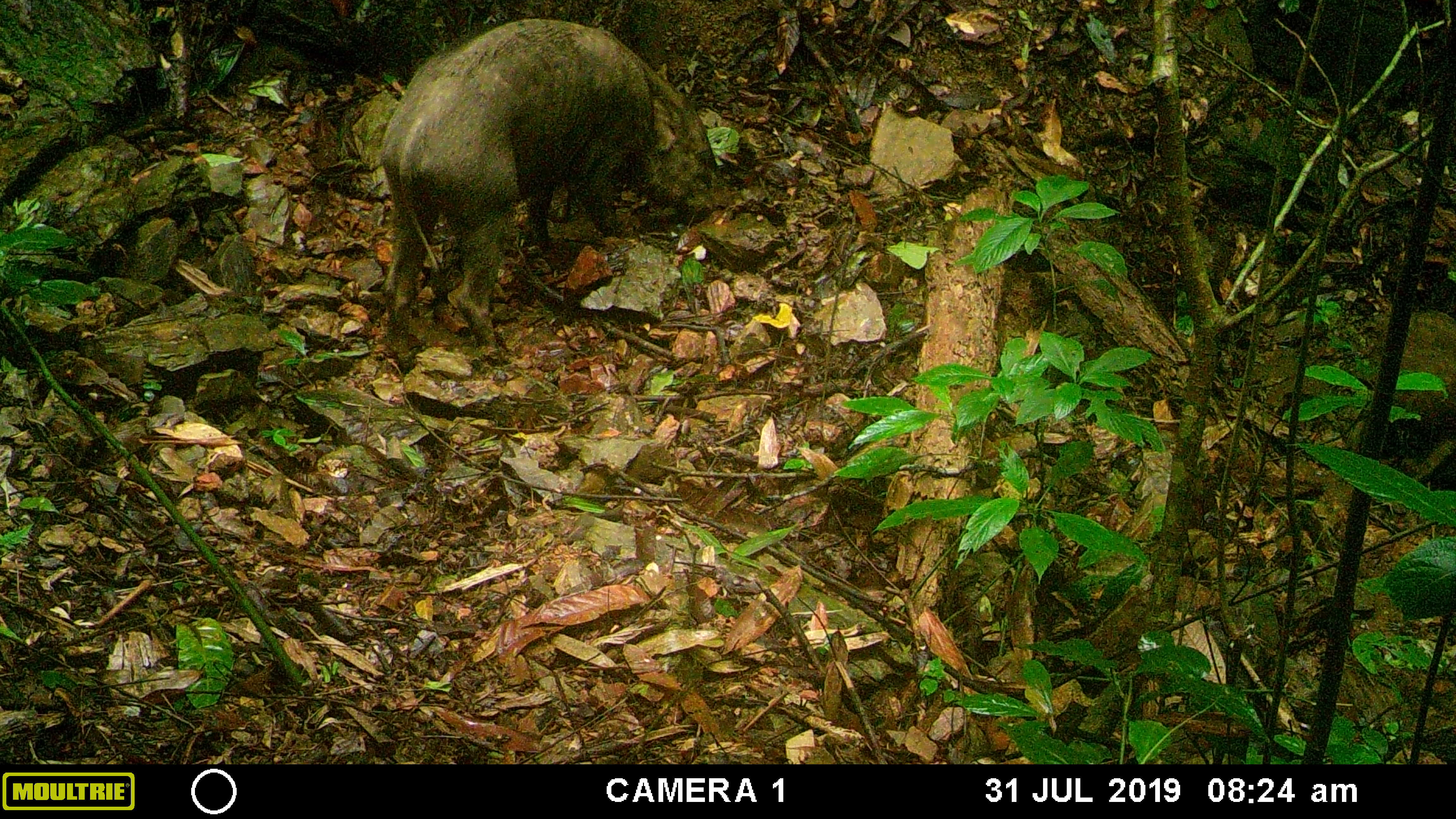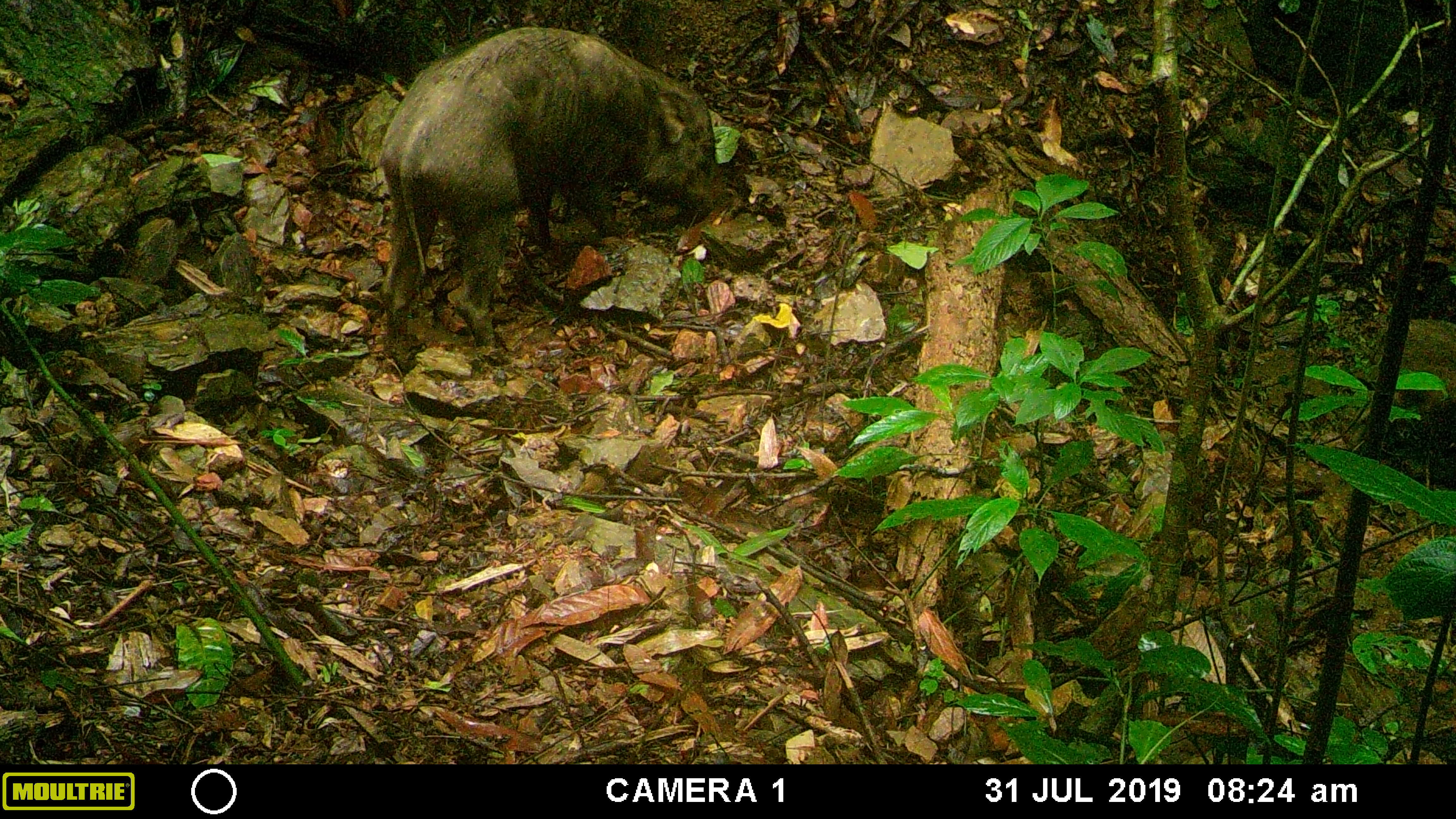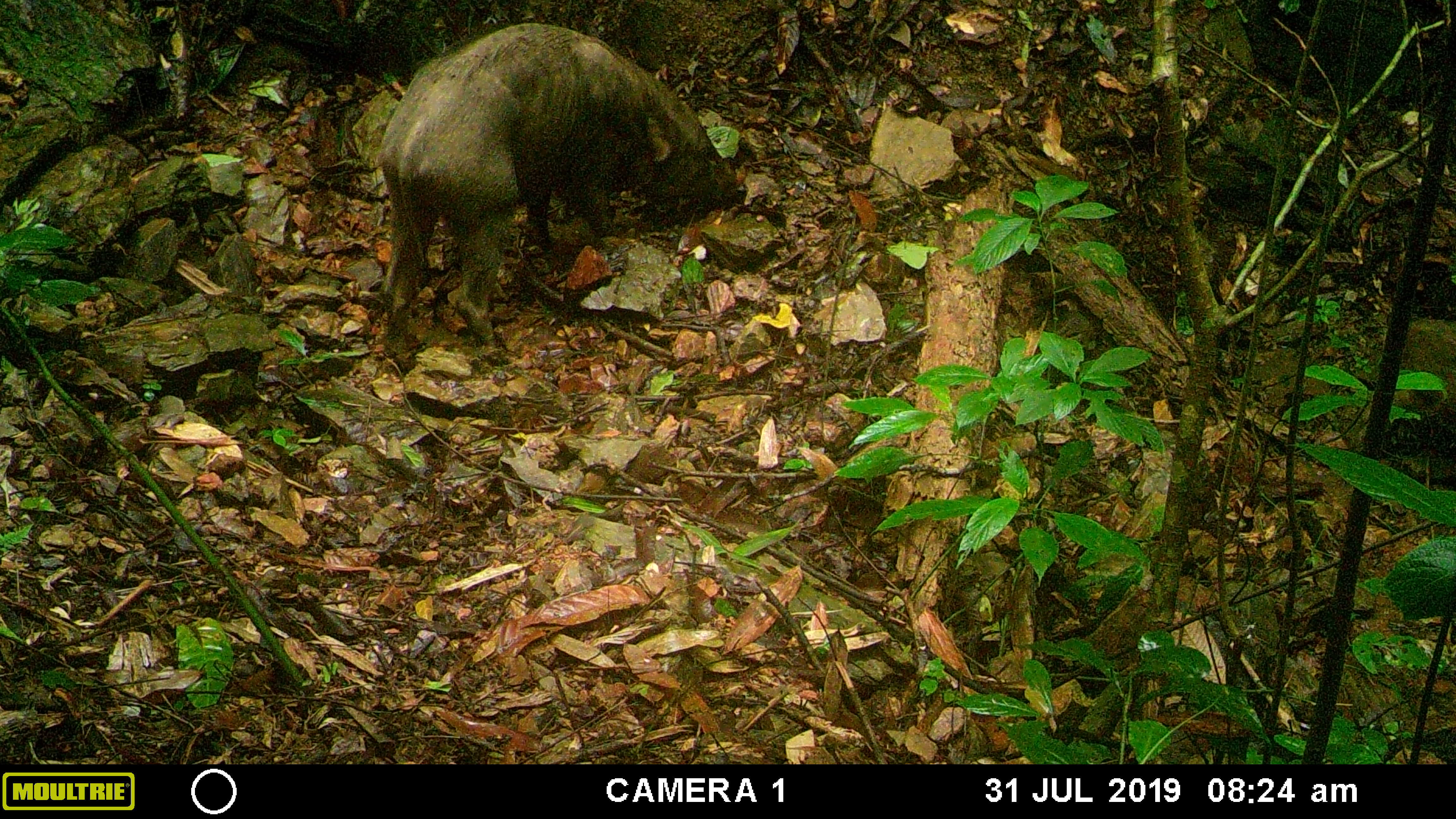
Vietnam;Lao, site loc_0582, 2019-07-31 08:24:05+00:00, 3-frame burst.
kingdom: Animalia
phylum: Chordata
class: Mammalia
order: Artiodactyla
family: Suidae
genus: Sus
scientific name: Sus scrofa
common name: eurasian wild pig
Eurasian wild pig (Sus scrofa). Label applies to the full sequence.